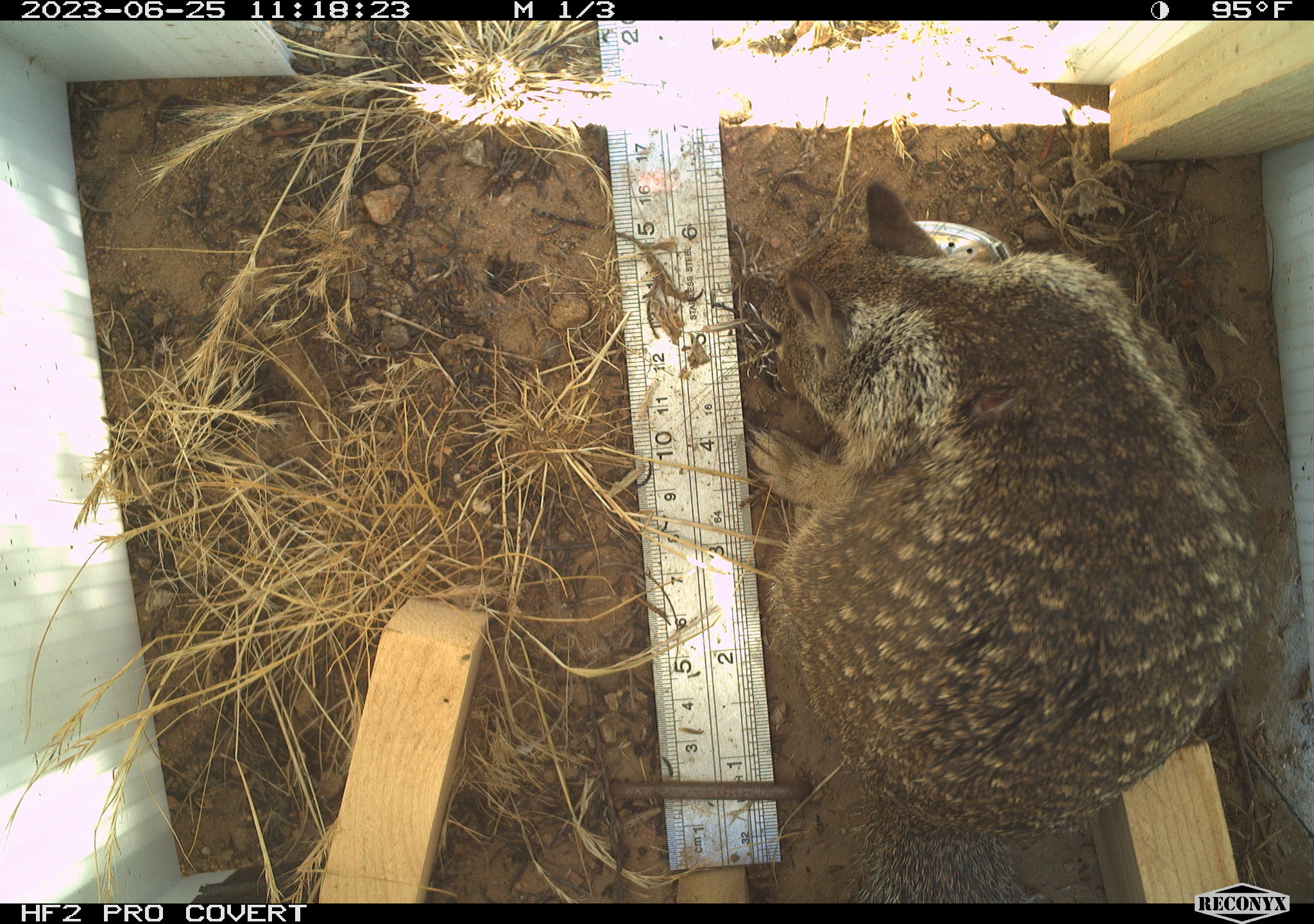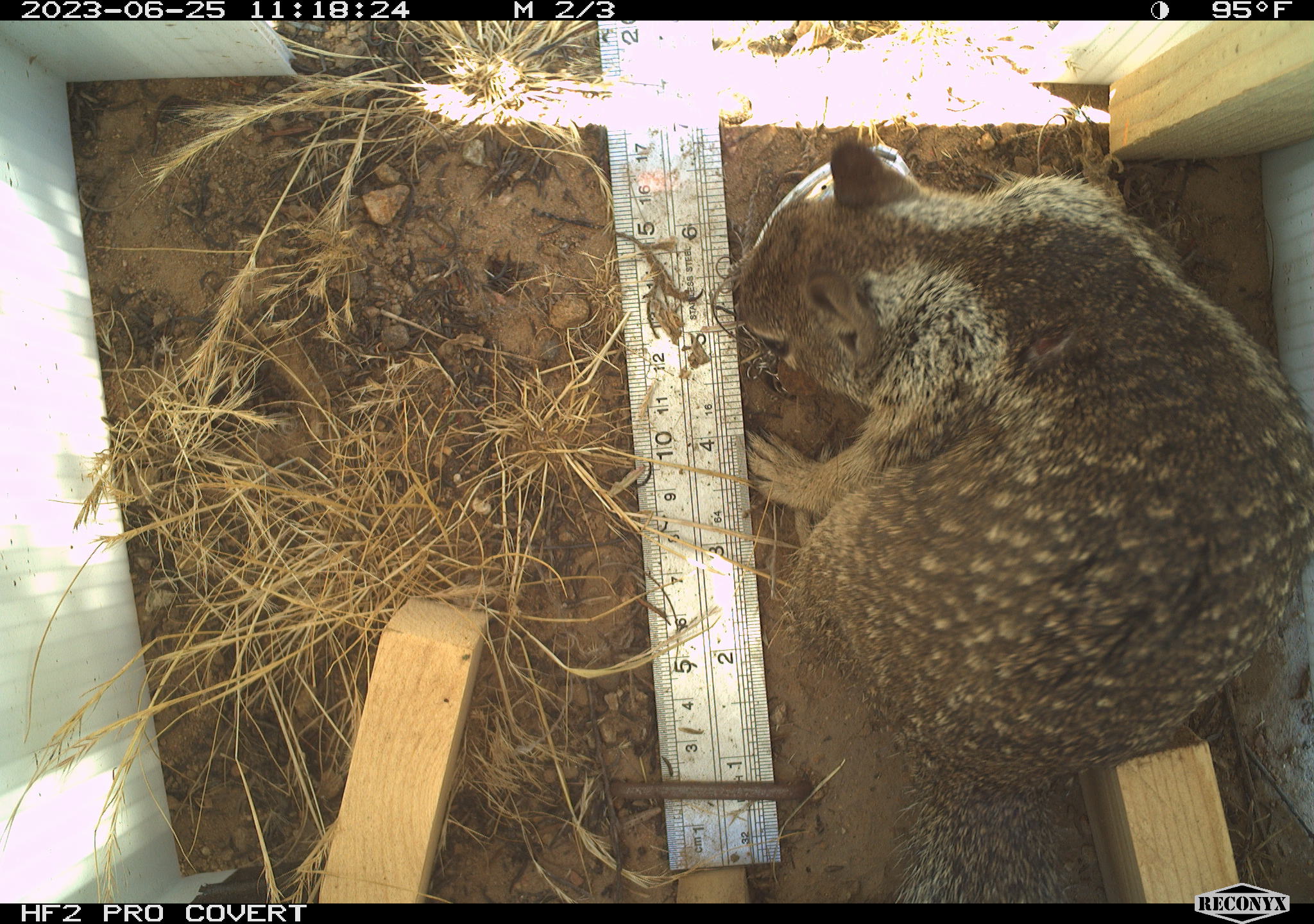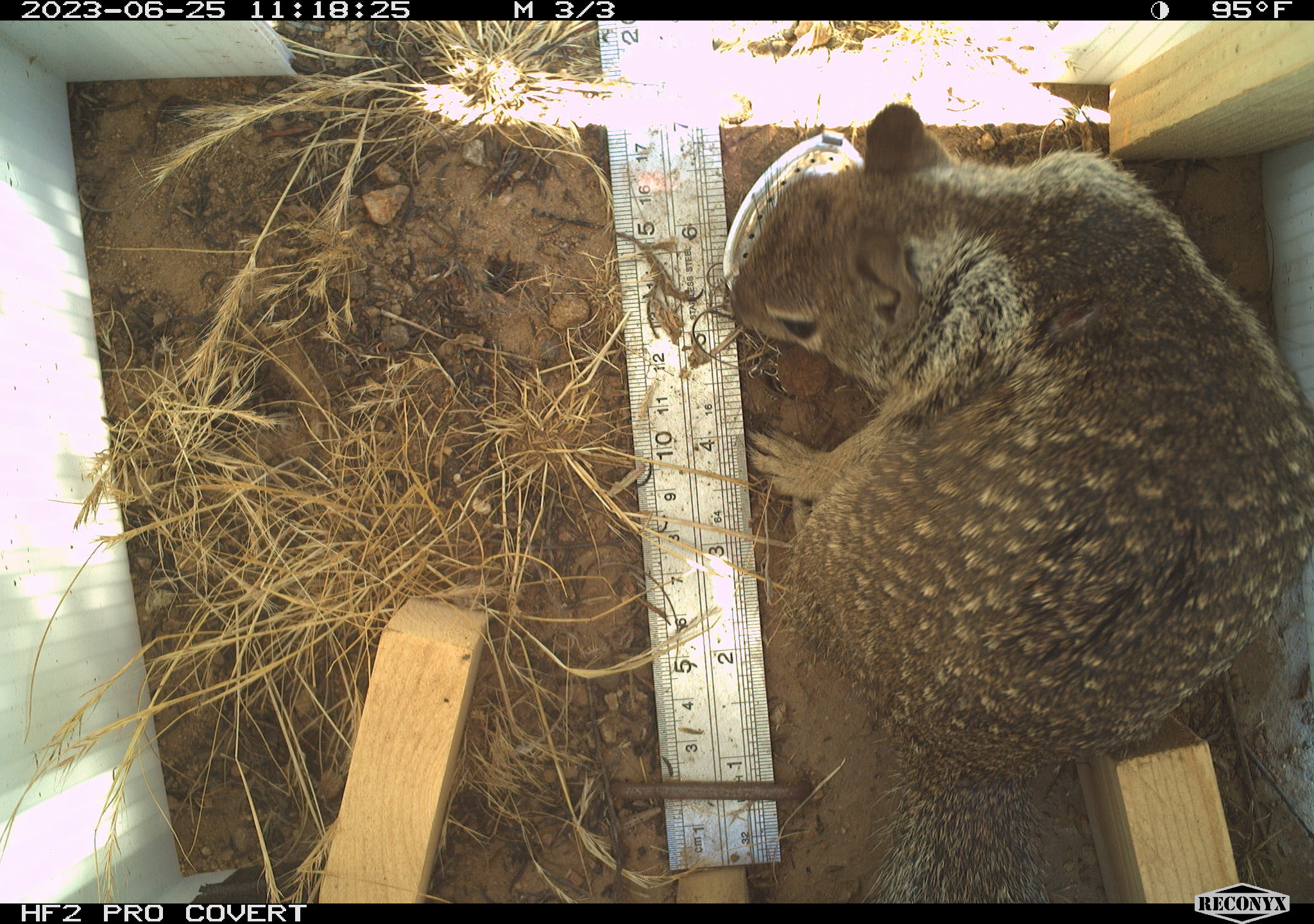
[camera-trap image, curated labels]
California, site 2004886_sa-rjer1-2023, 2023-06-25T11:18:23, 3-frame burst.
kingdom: Animalia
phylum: Chordata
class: Mammalia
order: Rodentia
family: Sciuridae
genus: Otospermophilus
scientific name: Otospermophilus beecheyi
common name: california ground squirrel